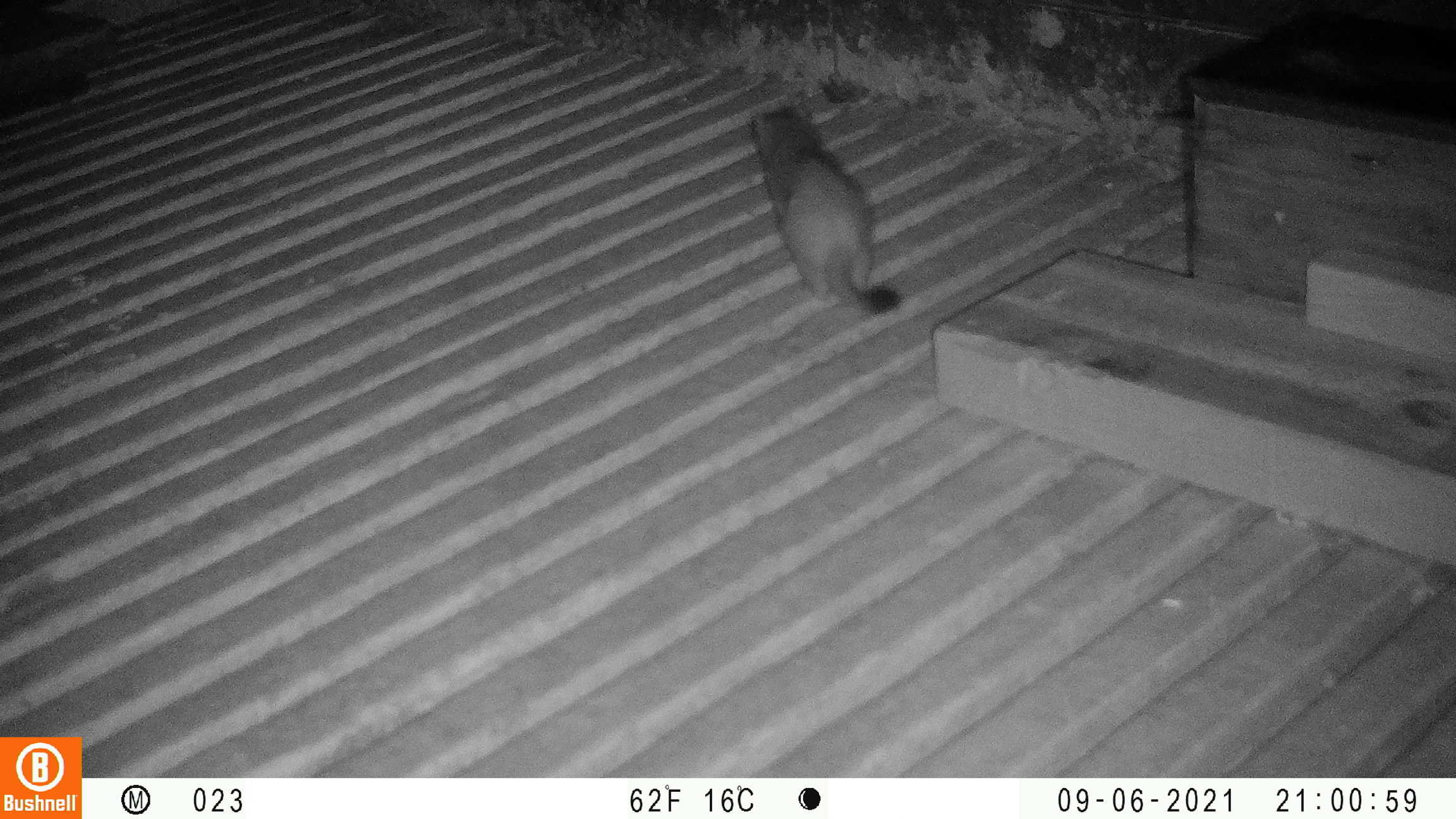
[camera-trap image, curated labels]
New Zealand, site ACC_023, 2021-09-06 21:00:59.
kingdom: Animalia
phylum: Chordata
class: Mammalia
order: Carnivora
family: Mustelidae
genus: Mustela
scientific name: Mustela erminea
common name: stoat